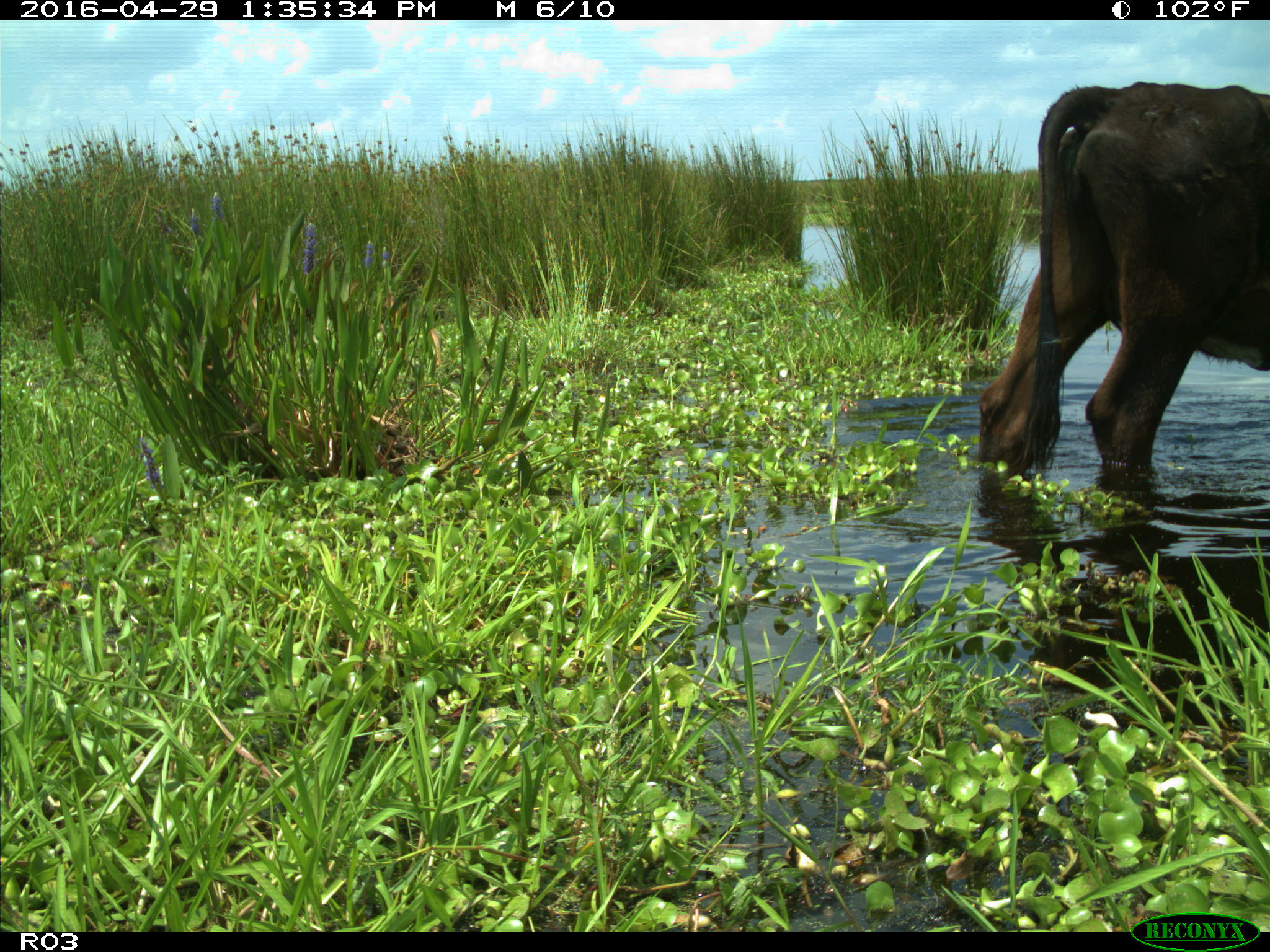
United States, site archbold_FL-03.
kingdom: Animalia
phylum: Chordata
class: Mammalia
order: Artiodactyla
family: Bovidae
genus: Bos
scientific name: Bos taurus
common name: domestic cow